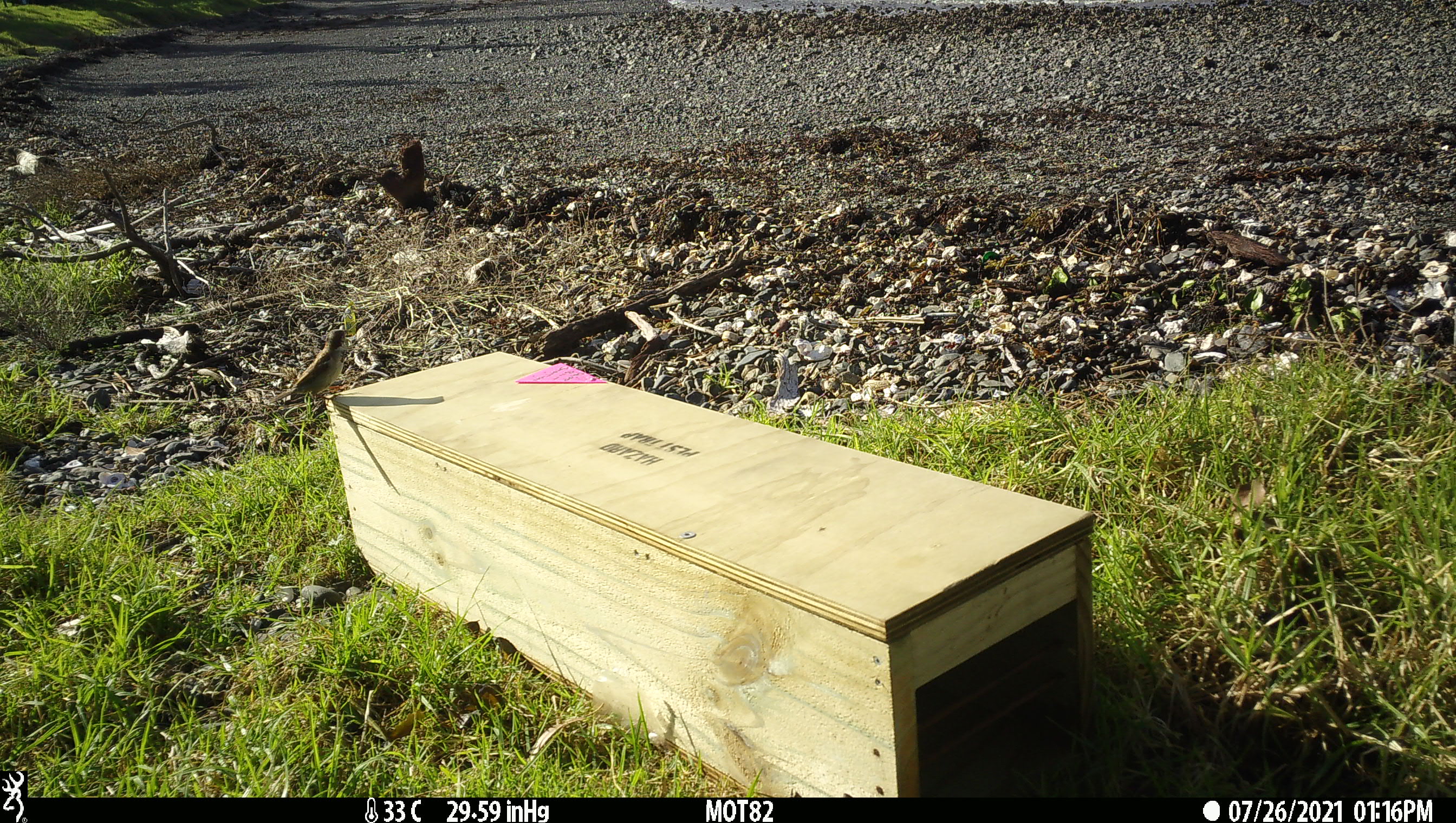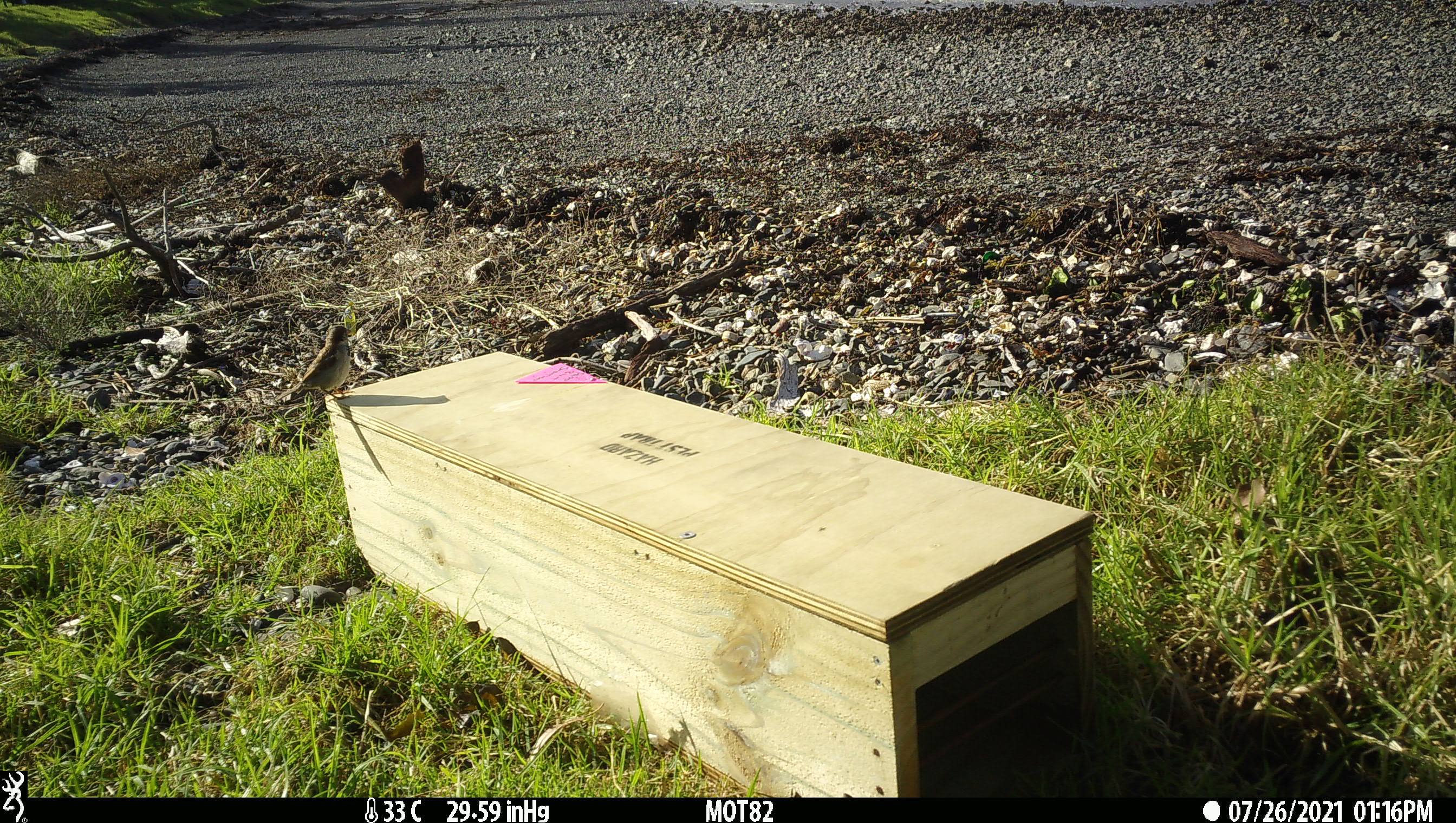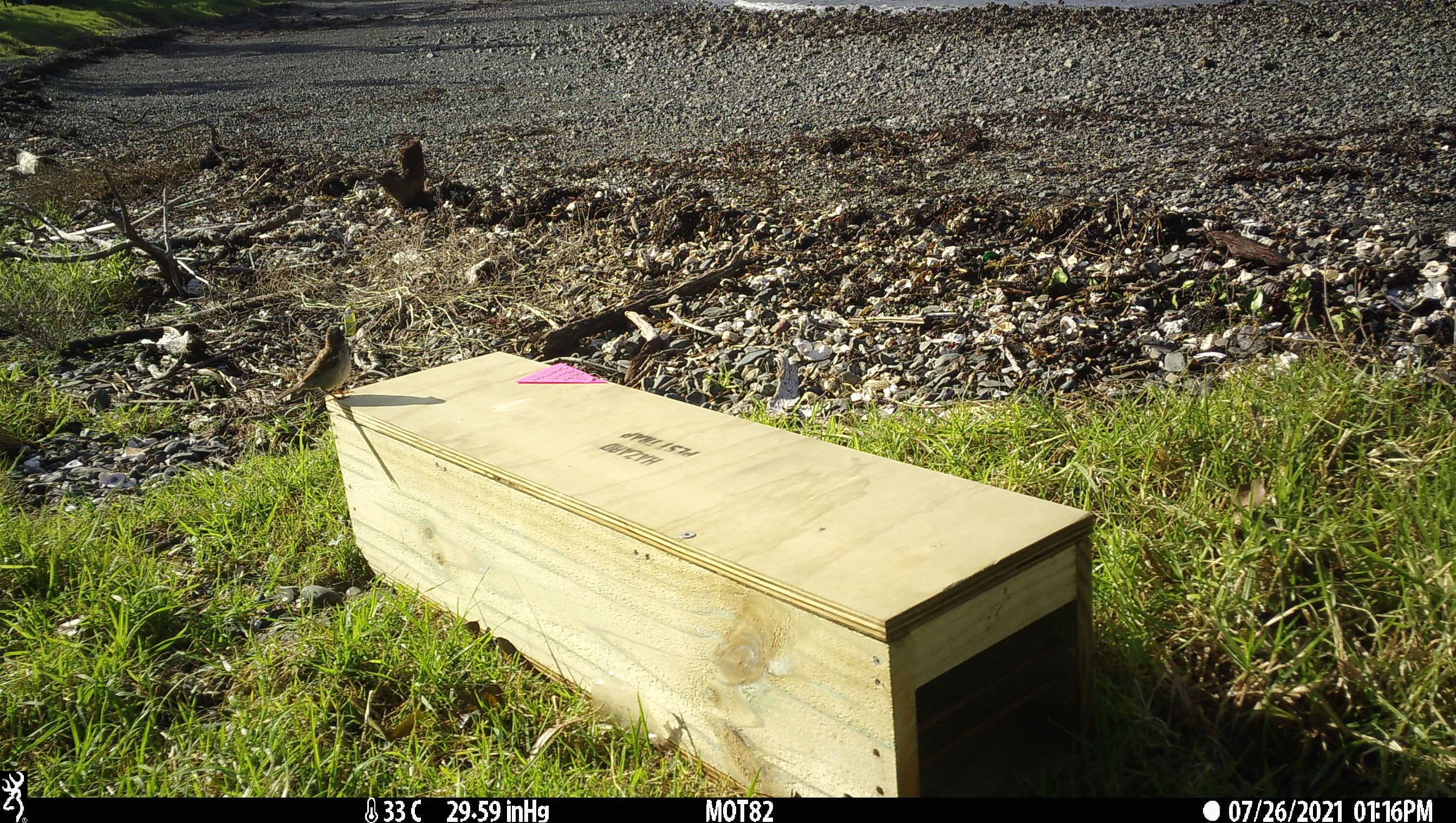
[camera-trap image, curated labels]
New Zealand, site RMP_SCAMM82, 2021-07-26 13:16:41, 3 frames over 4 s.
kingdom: Animalia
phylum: Chordata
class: Aves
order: Passeriformes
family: Passeridae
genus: Passer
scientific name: Passer domesticus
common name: house sparrow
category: sparrow